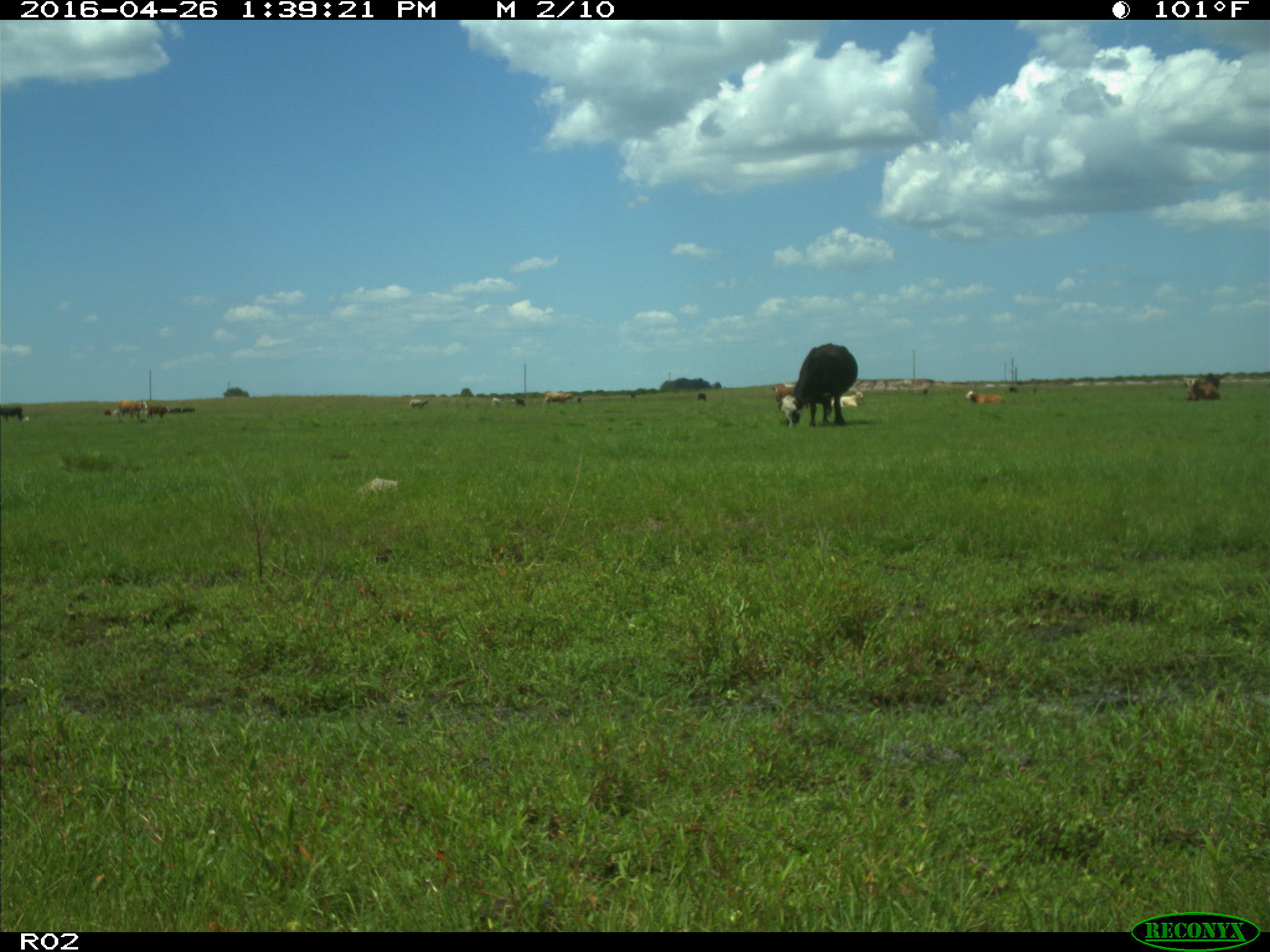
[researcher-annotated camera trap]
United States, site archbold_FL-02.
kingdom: Animalia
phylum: Chordata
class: Mammalia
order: Artiodactyla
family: Bovidae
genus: Bos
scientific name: Bos taurus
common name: domestic cow